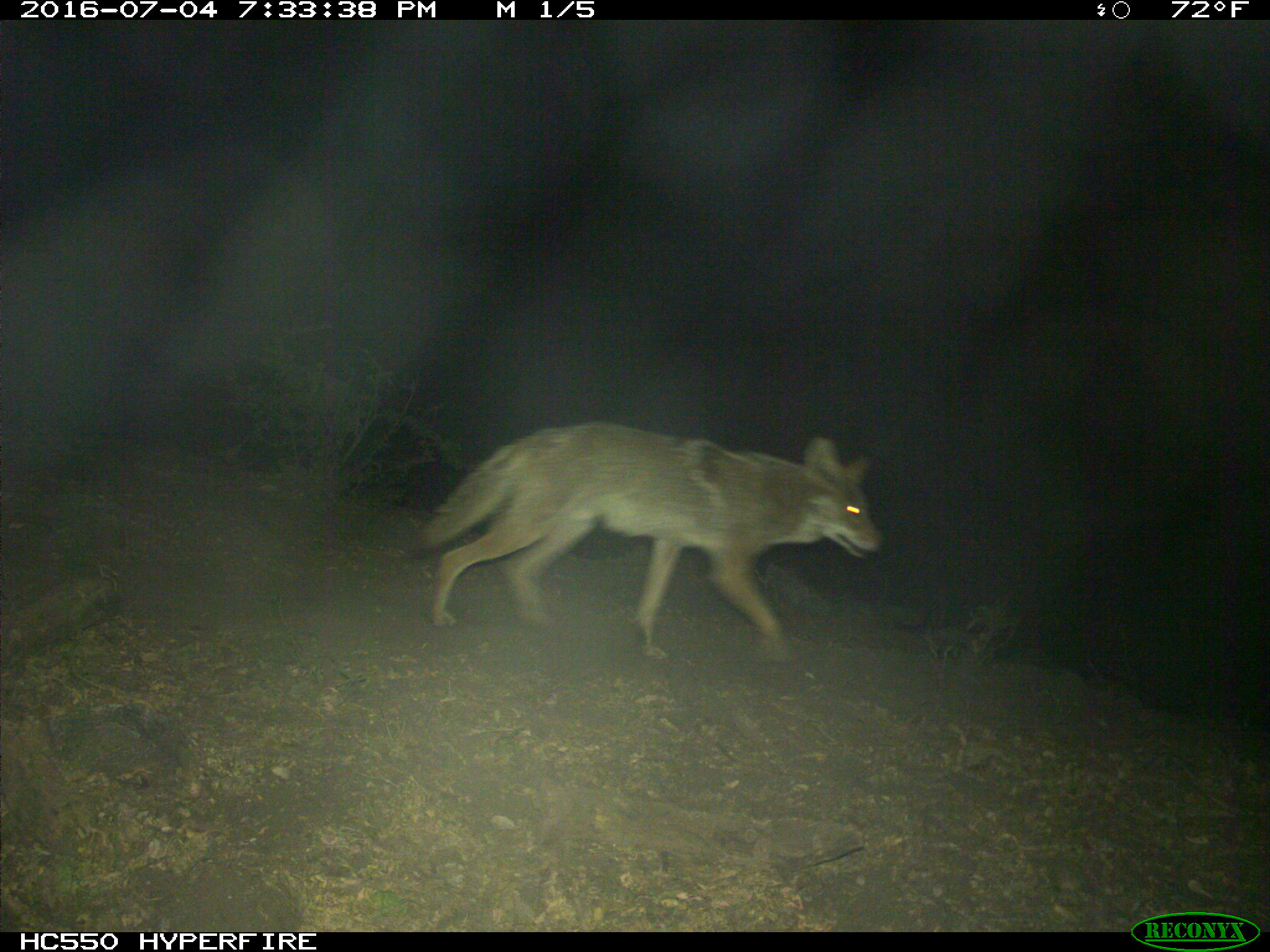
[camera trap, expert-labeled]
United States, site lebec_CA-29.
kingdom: Animalia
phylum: Chordata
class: Mammalia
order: Carnivora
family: Canidae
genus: Canis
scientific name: Canis latrans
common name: coyote